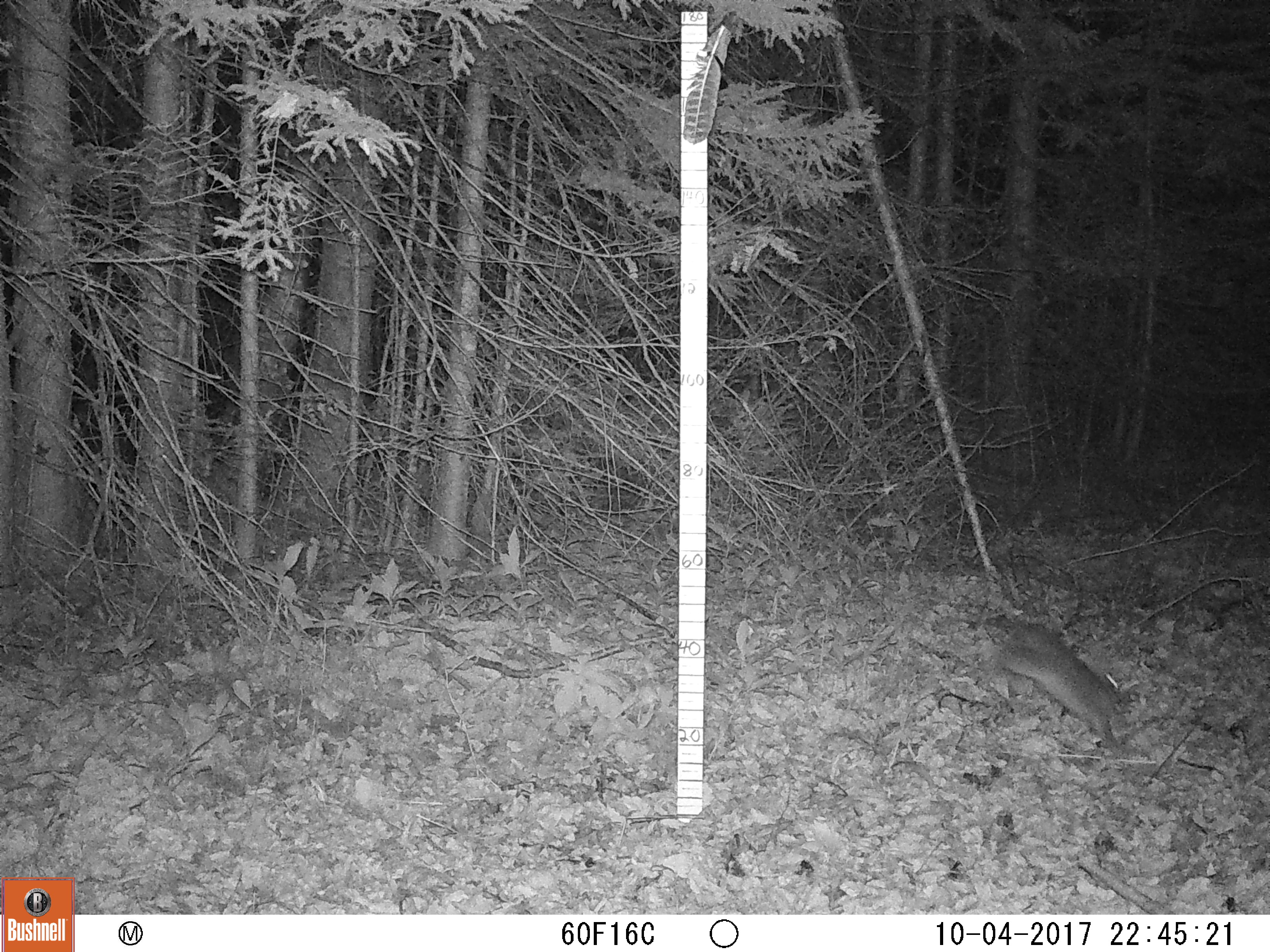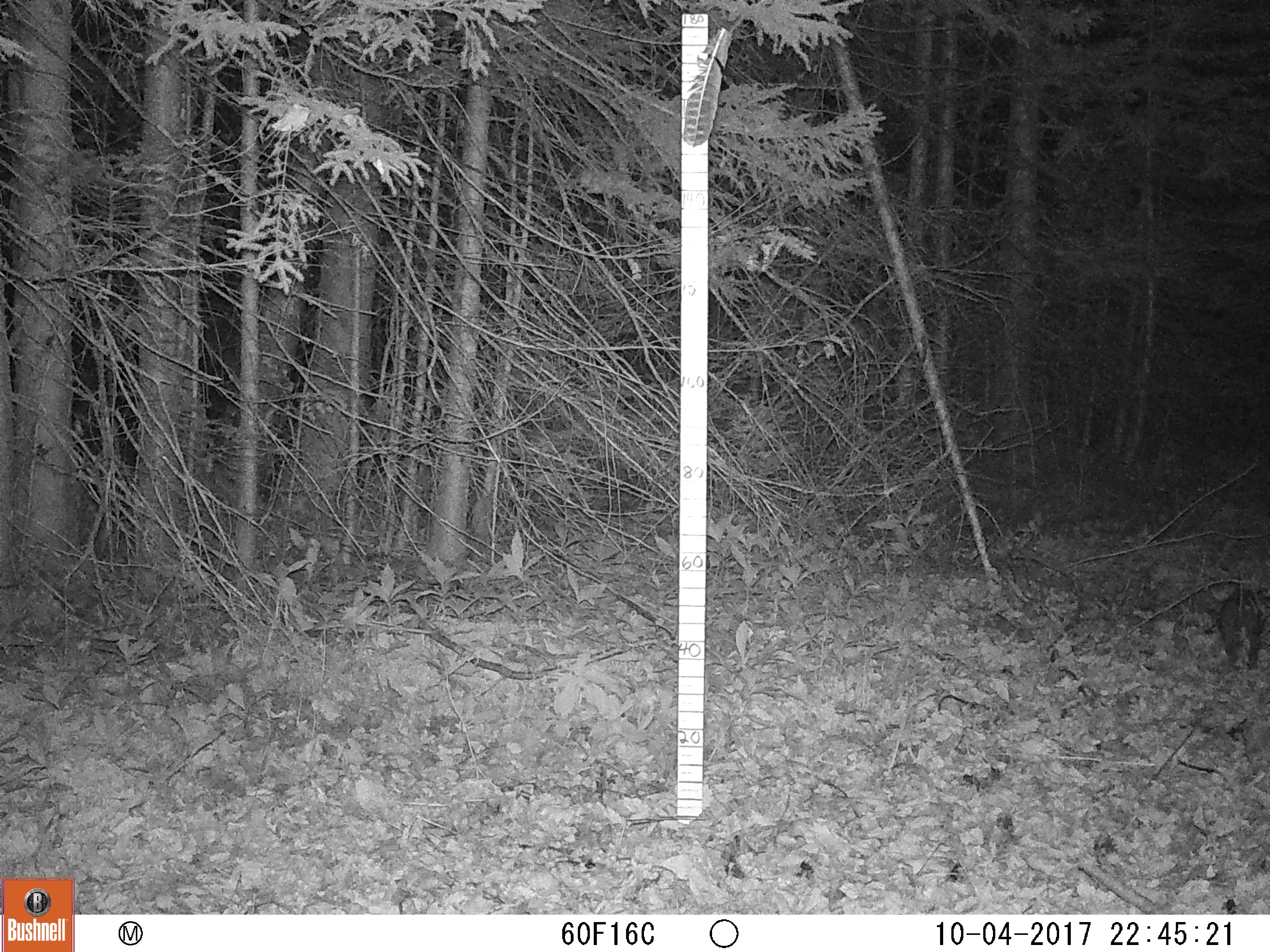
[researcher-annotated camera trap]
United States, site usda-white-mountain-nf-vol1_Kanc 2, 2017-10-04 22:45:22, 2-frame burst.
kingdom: Animalia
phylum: Chordata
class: Mammalia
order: Lagomorpha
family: Leporidae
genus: Lepus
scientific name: Lepus americanus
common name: snowshoe hare